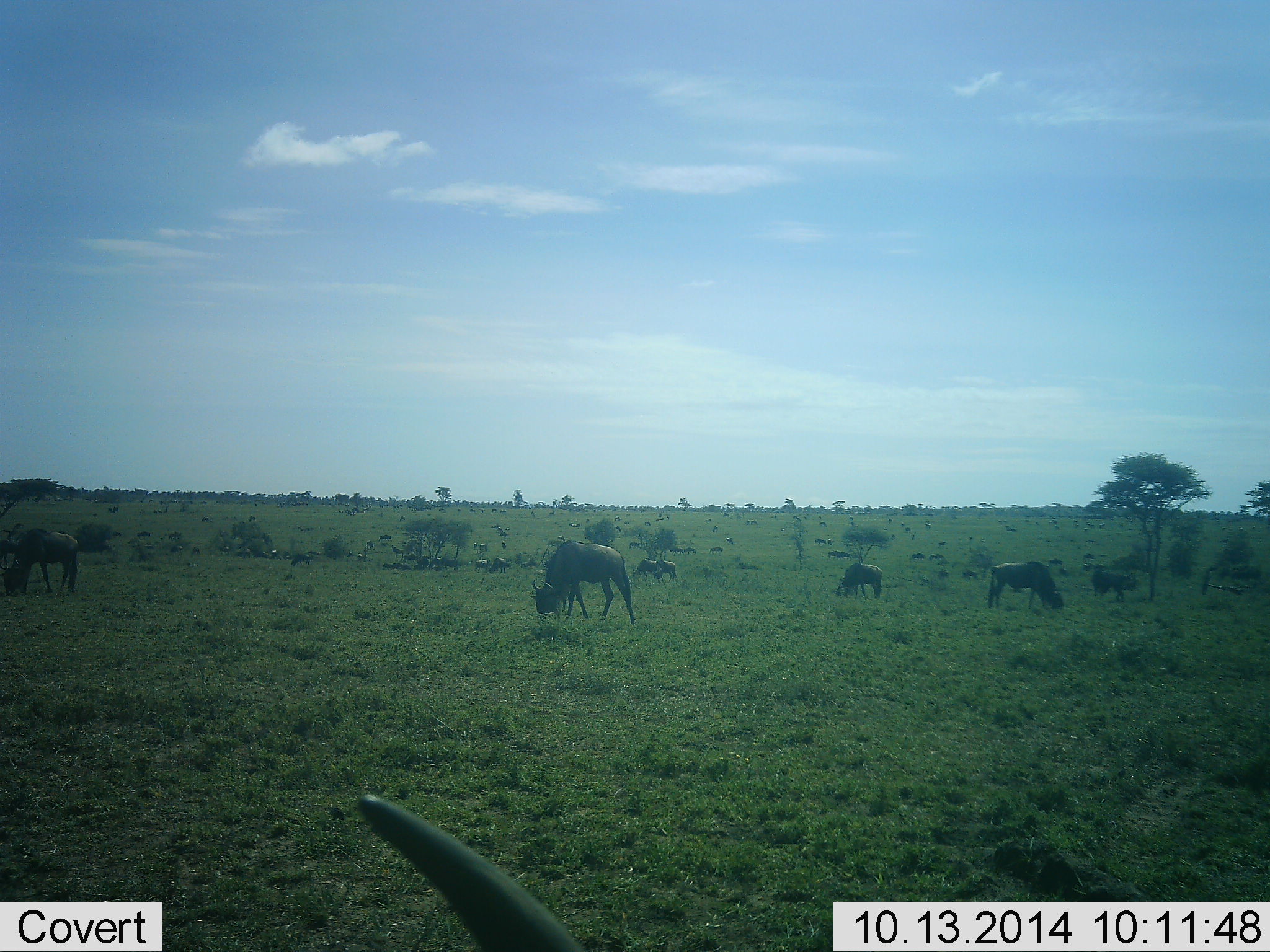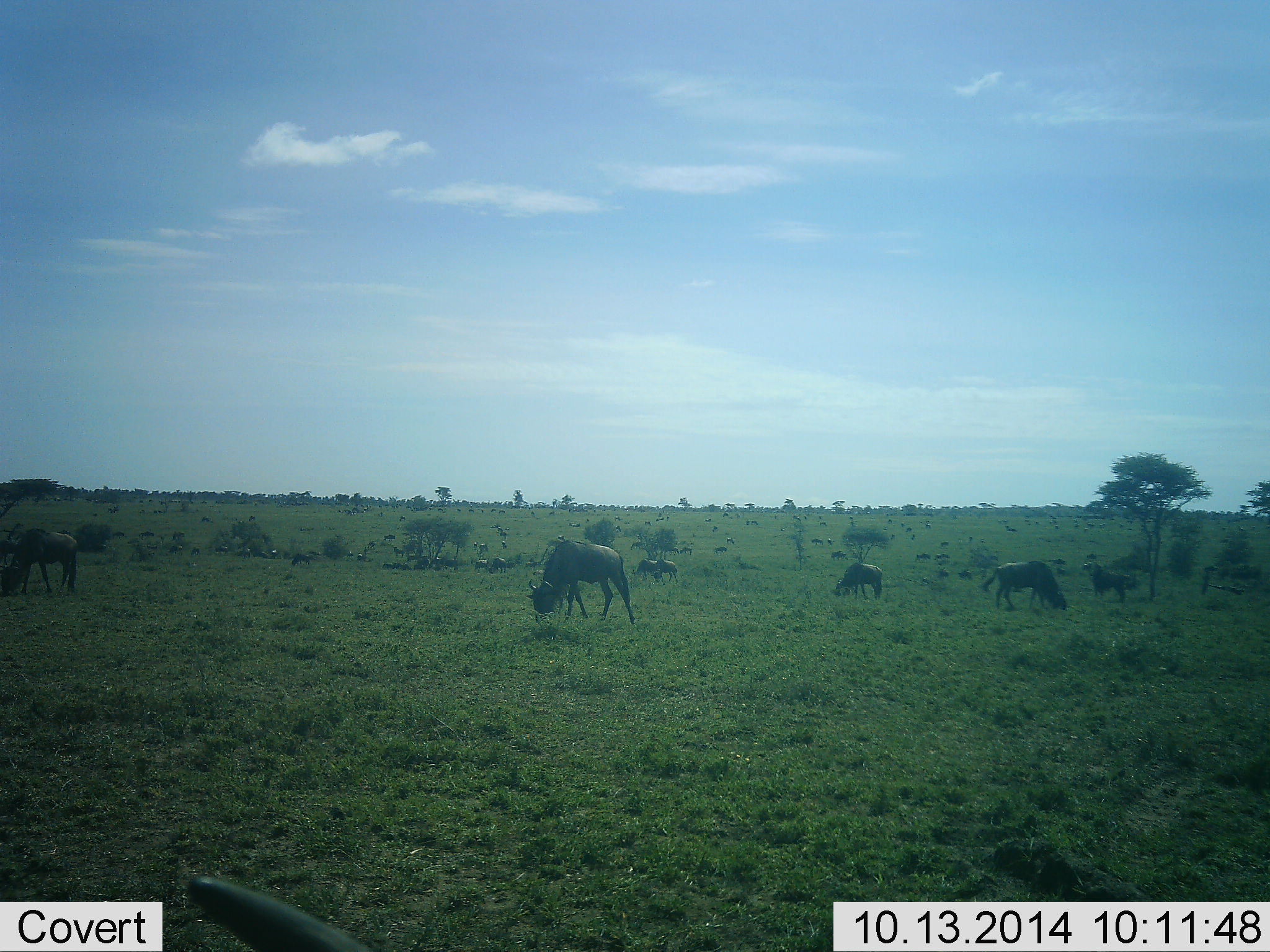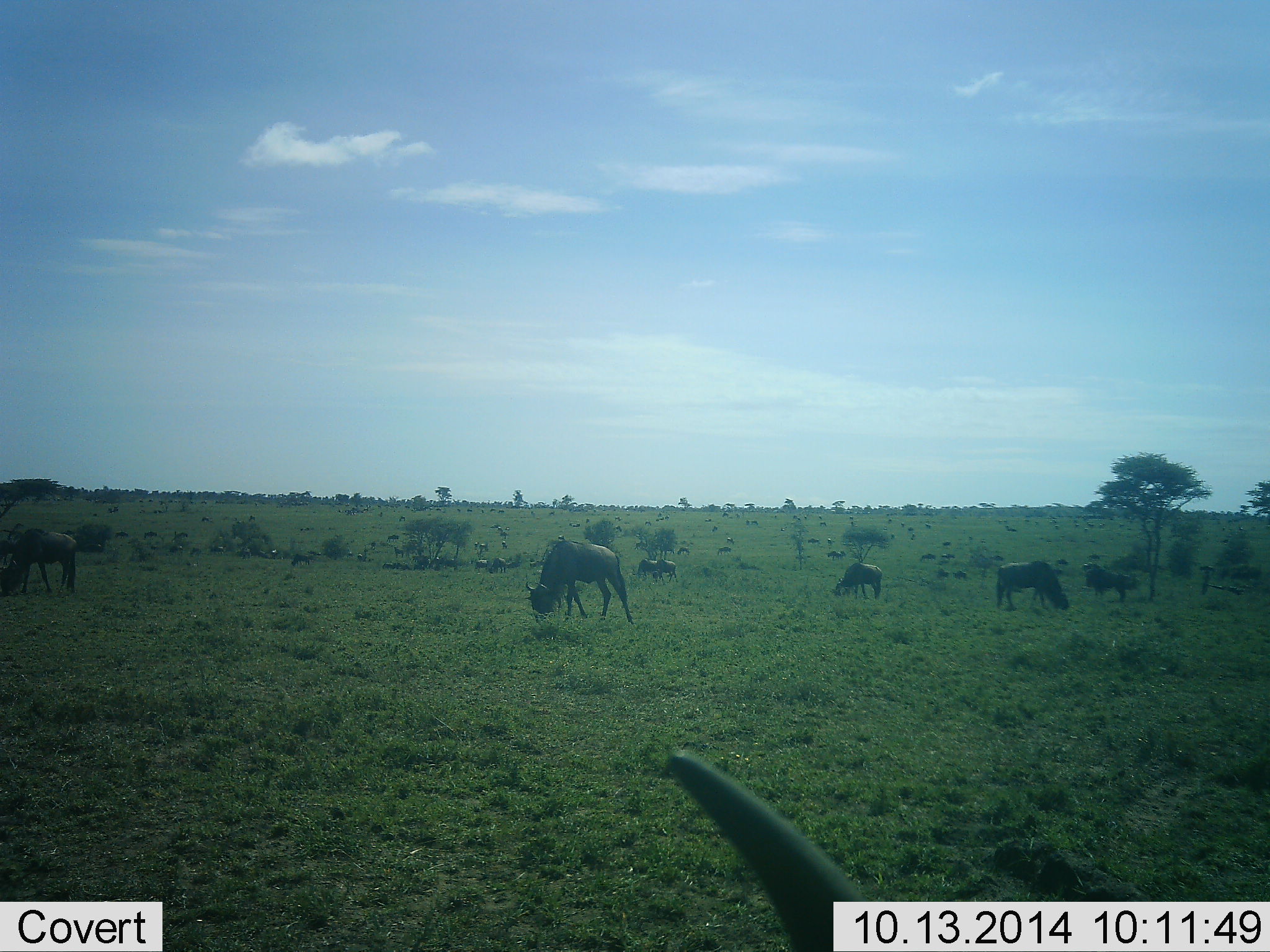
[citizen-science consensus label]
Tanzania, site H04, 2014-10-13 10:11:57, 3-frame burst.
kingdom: Animalia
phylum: Chordata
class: Mammalia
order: Artiodactyla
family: Bovidae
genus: Connochaetes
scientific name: Connochaetes taurinus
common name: blue wildebeest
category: wildebeest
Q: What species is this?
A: Wildebeest (blue wildebeest) (Connochaetes taurinus).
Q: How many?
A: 8.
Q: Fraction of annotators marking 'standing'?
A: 45%.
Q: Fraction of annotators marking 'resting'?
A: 27%.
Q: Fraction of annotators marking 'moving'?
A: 45%.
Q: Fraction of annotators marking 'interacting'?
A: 0%.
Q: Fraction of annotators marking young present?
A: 9%.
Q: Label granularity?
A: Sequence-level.